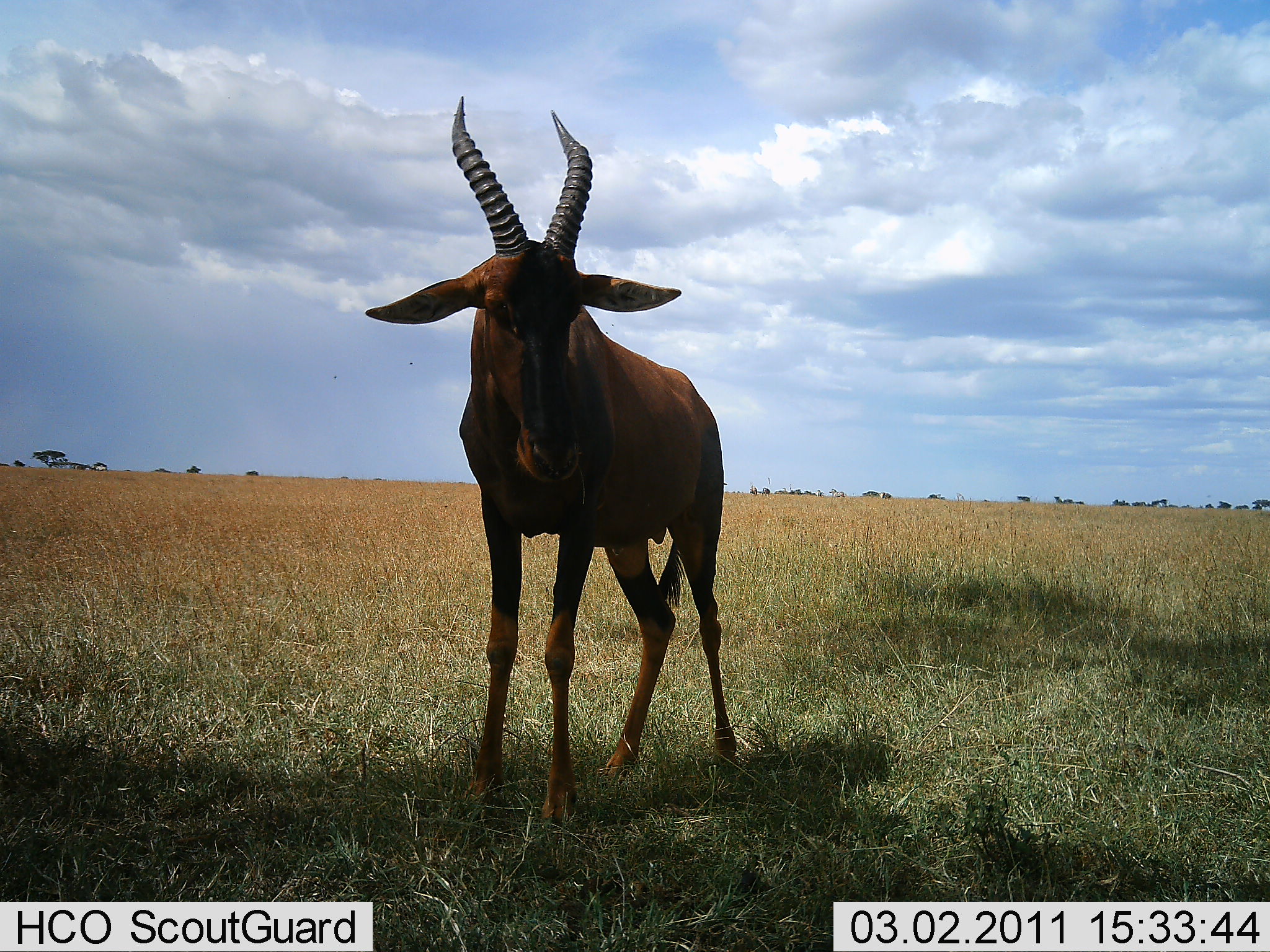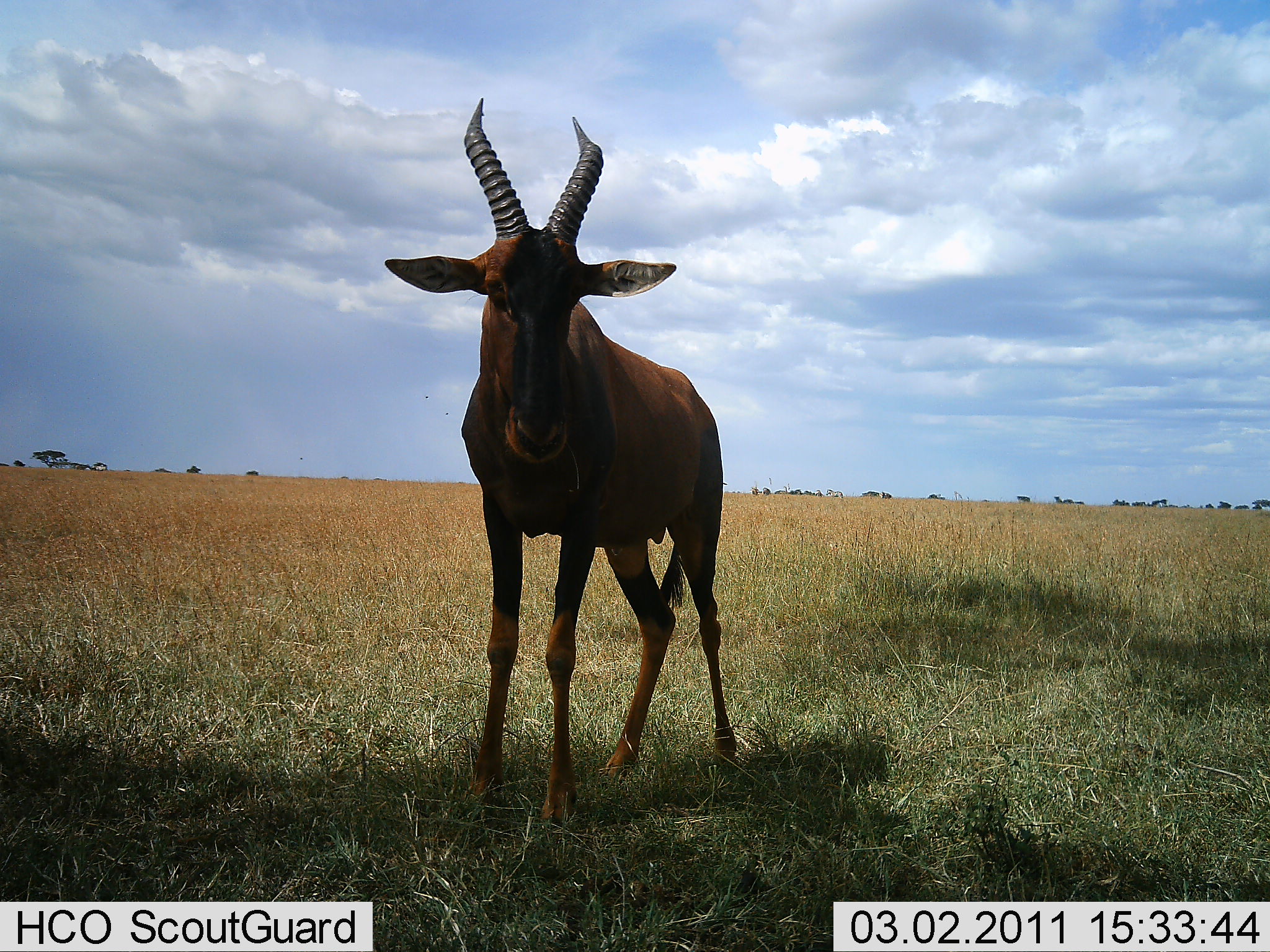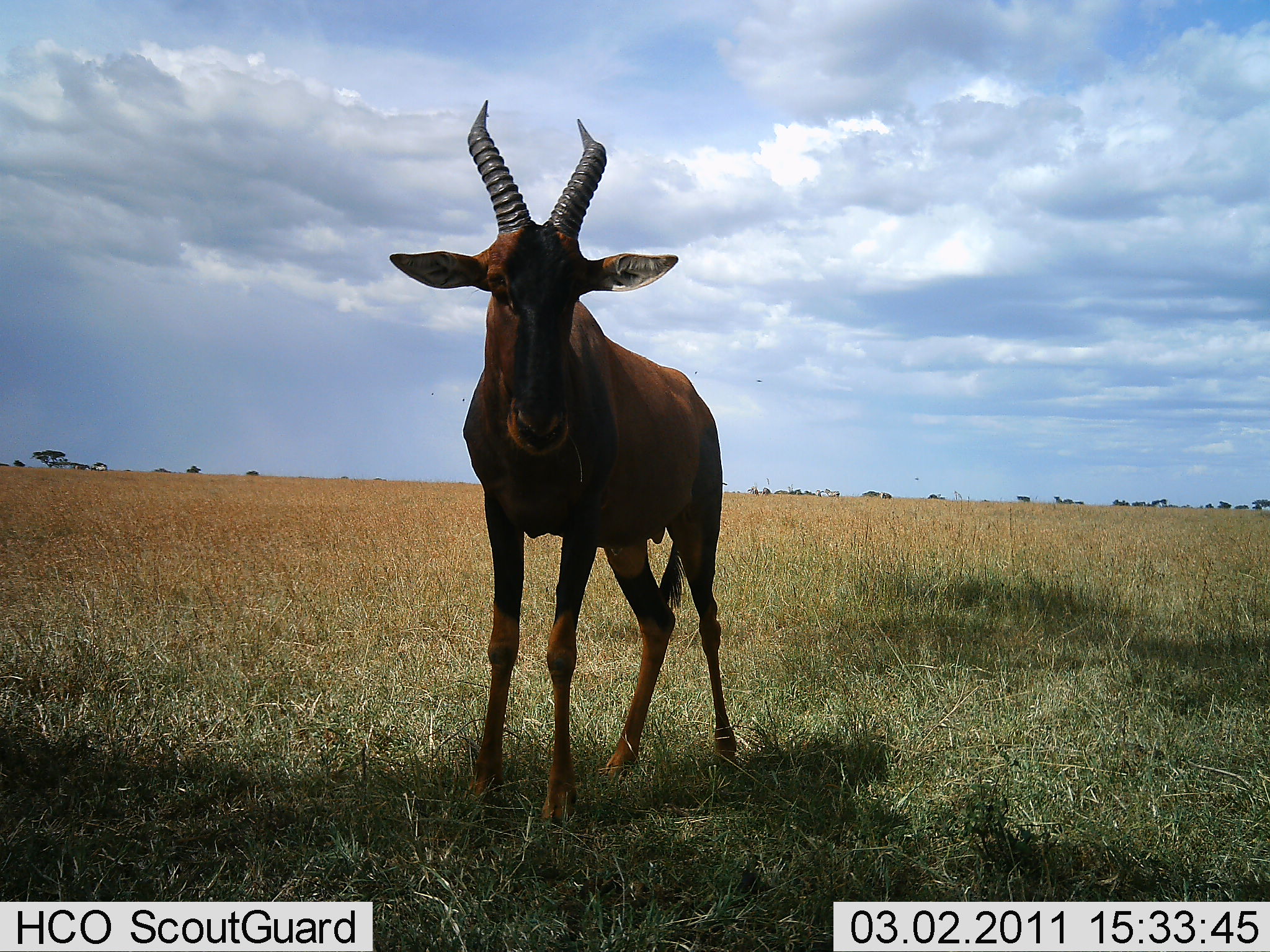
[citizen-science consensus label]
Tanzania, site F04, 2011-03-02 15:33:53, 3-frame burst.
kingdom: Animalia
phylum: Chordata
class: Mammalia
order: Artiodactyla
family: Bovidae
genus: Damaliscus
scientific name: Damaliscus lunatus jimela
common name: topi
Topi (Damaliscus lunatus jimela), count 1. Behavior (volunteer vote fractions): standing 100%, resting 0%, moving 0%, interacting 0%. Young present (vote fraction): 0%. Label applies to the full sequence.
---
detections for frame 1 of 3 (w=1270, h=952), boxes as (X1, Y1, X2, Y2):
animal: (363, 96, 738, 832)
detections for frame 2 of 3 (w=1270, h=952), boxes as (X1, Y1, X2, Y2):
animal: (381, 89, 743, 827)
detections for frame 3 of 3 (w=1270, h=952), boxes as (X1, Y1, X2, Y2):
animal: (386, 96, 740, 837)